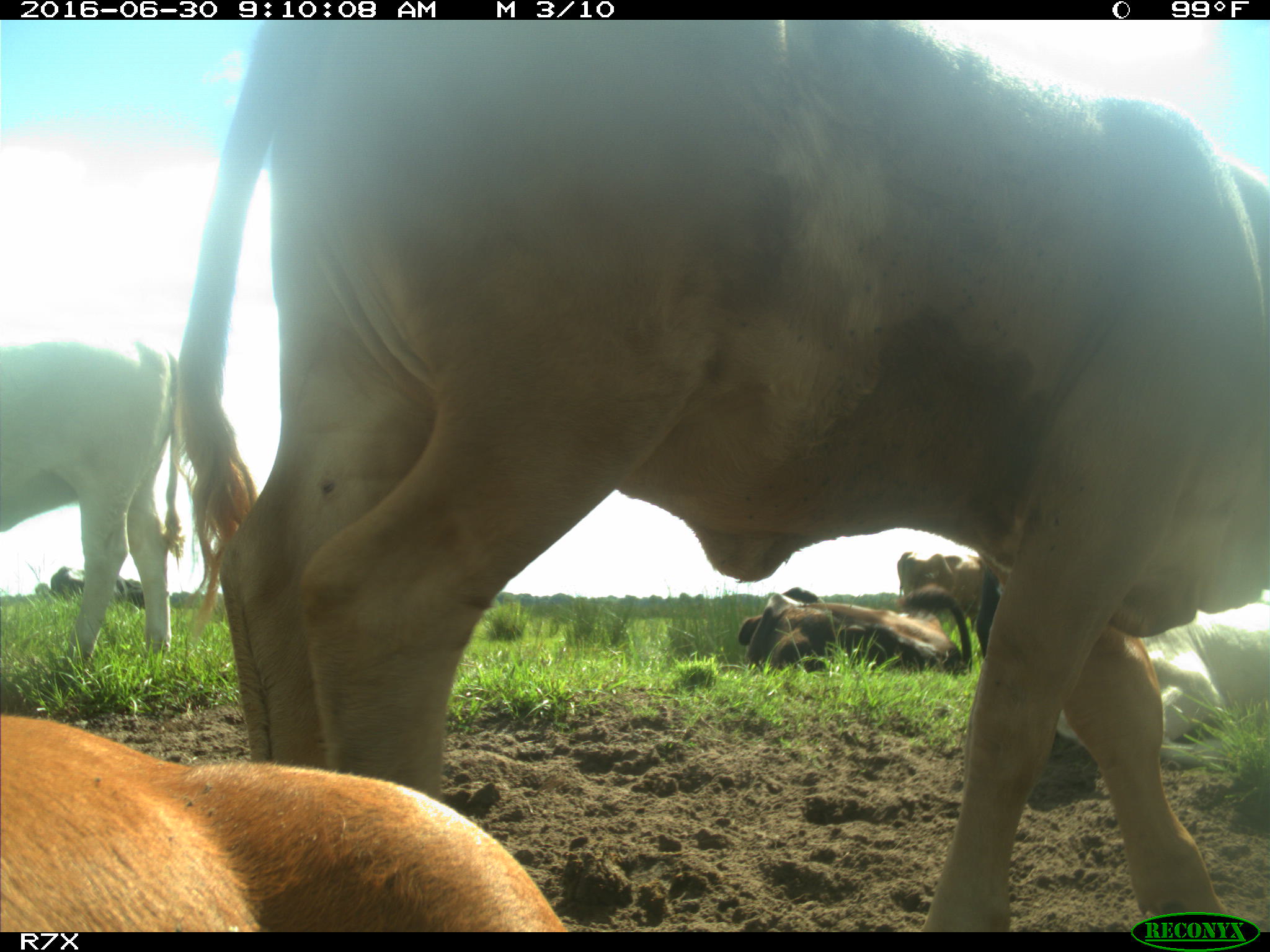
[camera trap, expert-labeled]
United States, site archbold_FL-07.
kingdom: Animalia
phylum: Chordata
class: Mammalia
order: Artiodactyla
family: Bovidae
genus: Bos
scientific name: Bos taurus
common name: domestic cow